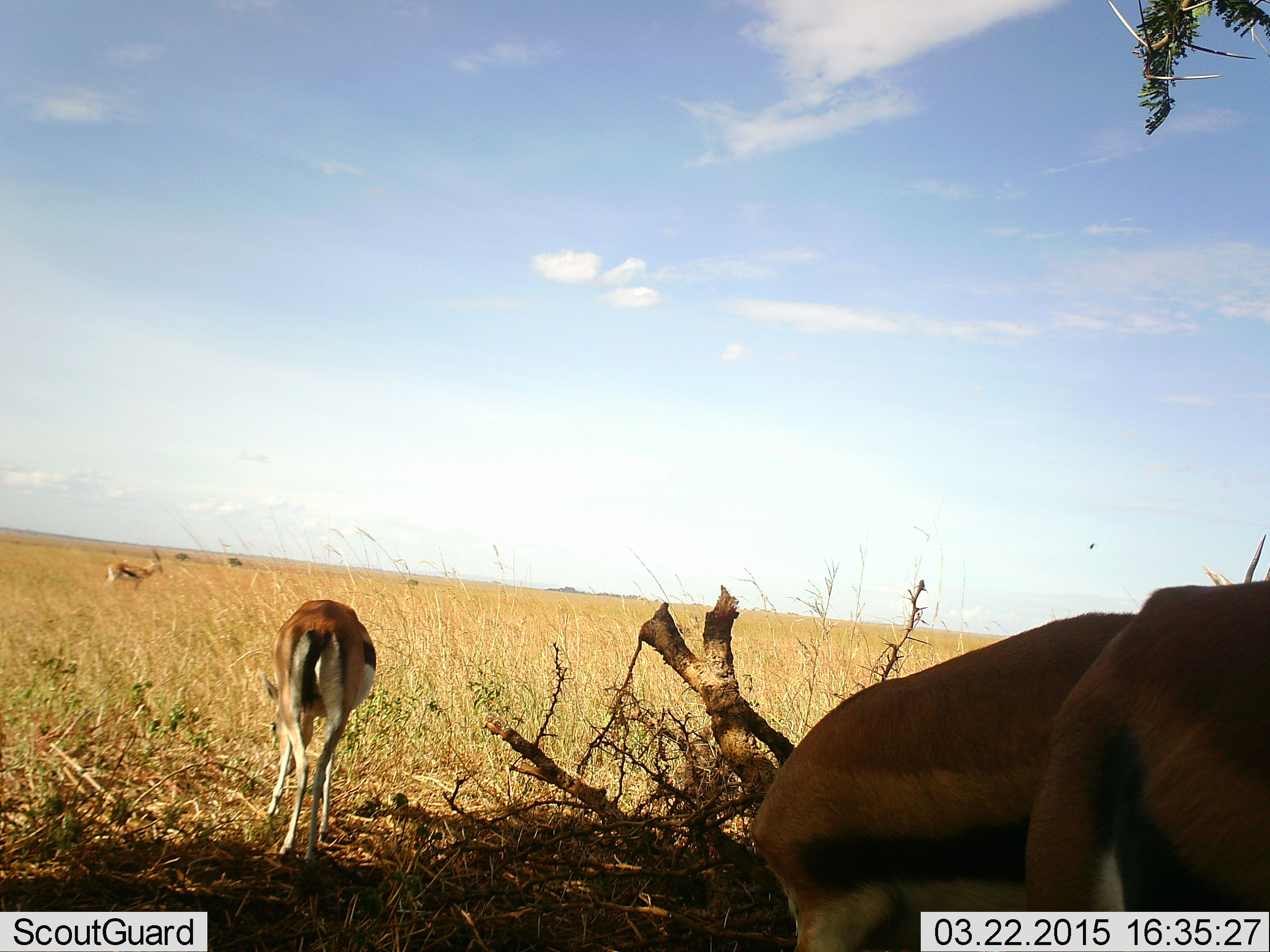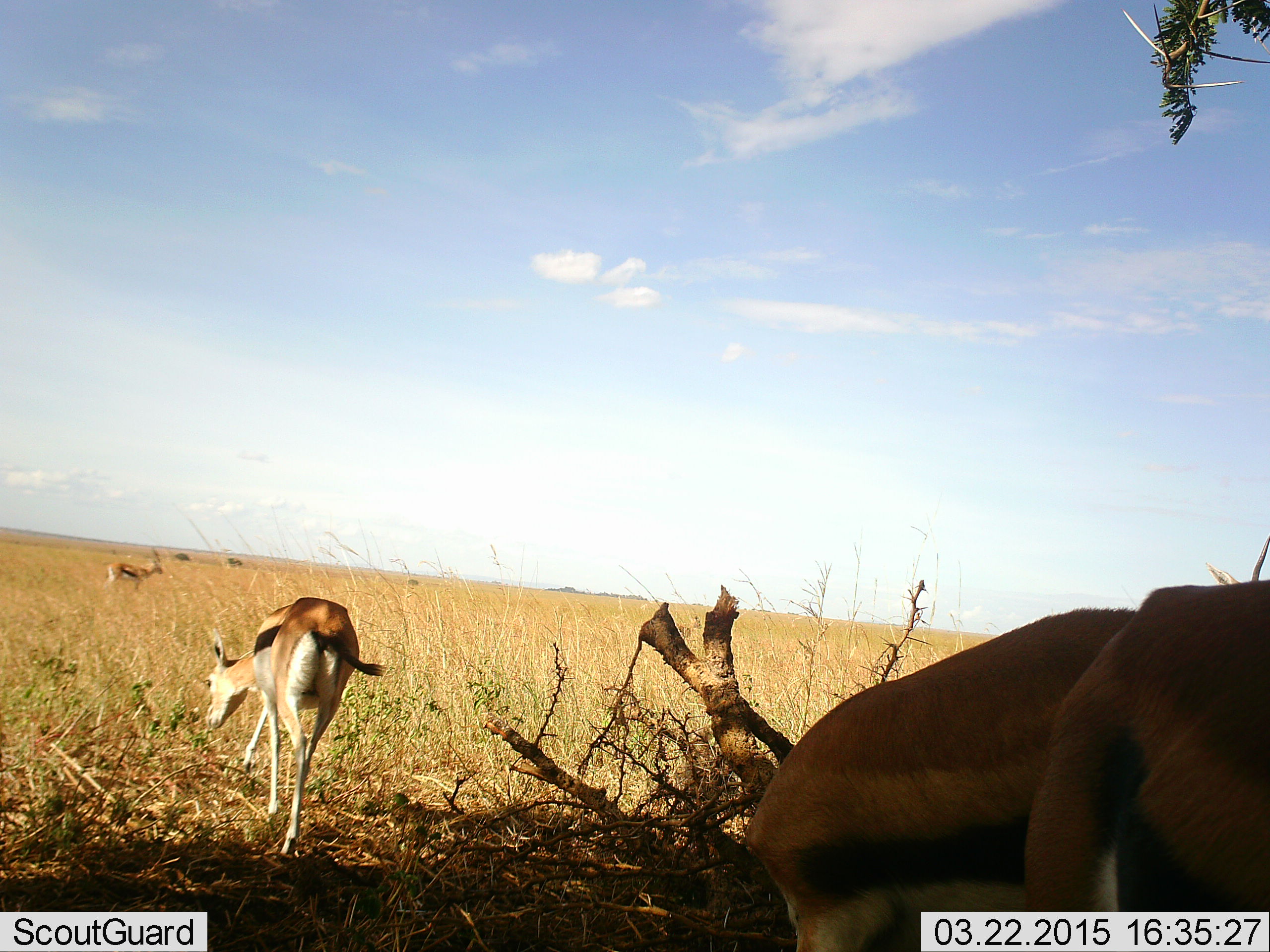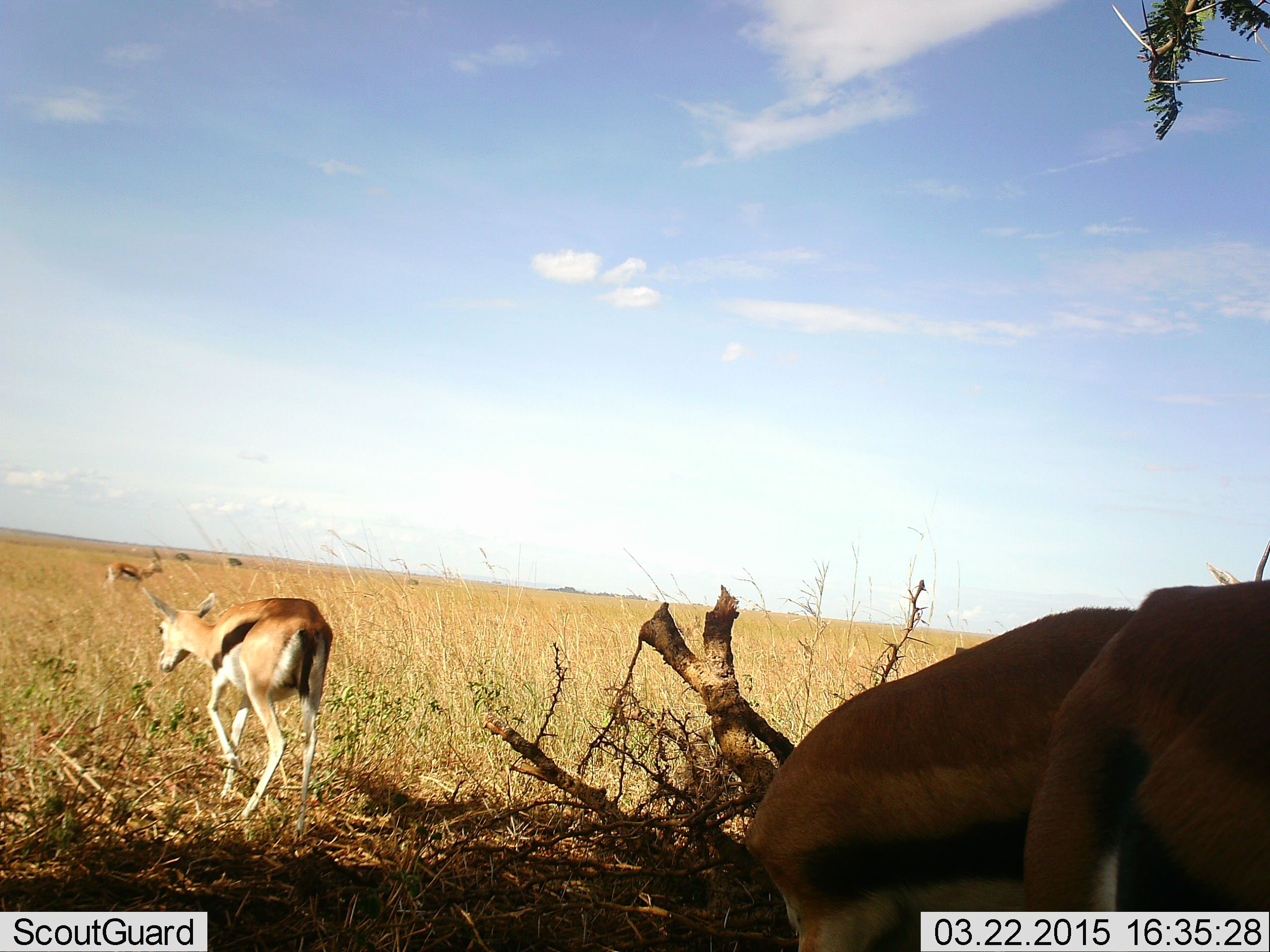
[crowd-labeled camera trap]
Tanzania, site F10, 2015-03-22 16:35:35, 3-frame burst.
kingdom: Animalia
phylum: Chordata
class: Mammalia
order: Artiodactyla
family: Bovidae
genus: Eudorcas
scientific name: Eudorcas thomsonii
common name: thomson's gazelle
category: gazellethomsons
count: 4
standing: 93%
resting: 7%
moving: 71%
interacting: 0%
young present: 0%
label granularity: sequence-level